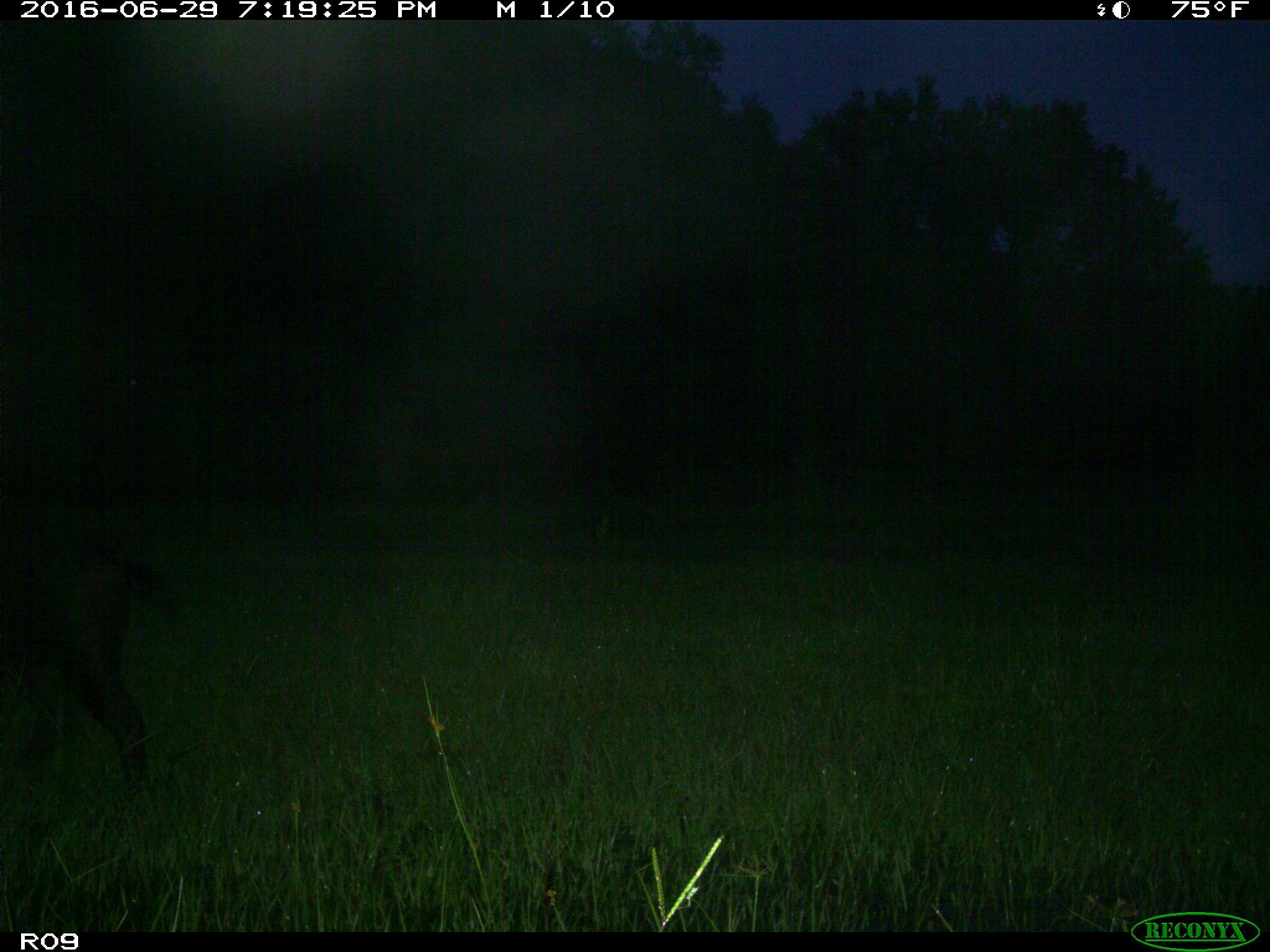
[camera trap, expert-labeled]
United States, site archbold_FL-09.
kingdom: Animalia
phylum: Chordata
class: Mammalia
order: Artiodactyla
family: Suidae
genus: Sus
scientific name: Sus scrofa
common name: wild boar